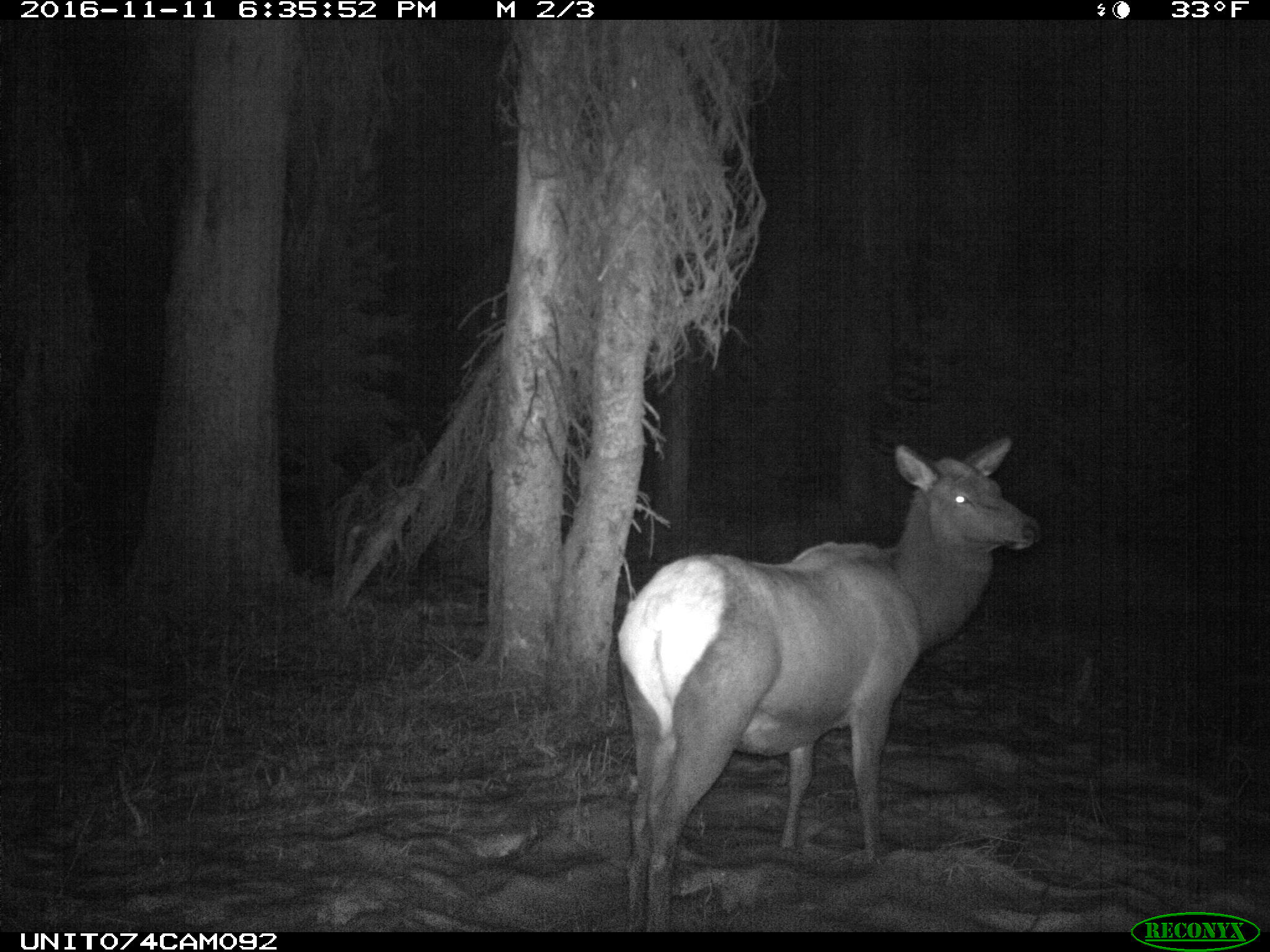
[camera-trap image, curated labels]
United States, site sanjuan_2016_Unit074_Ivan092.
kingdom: Animalia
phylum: Chordata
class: Mammalia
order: Artiodactyla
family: Cervidae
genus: Cervus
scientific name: Cervus elaphus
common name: red deer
Cervus elaphus (red deer).